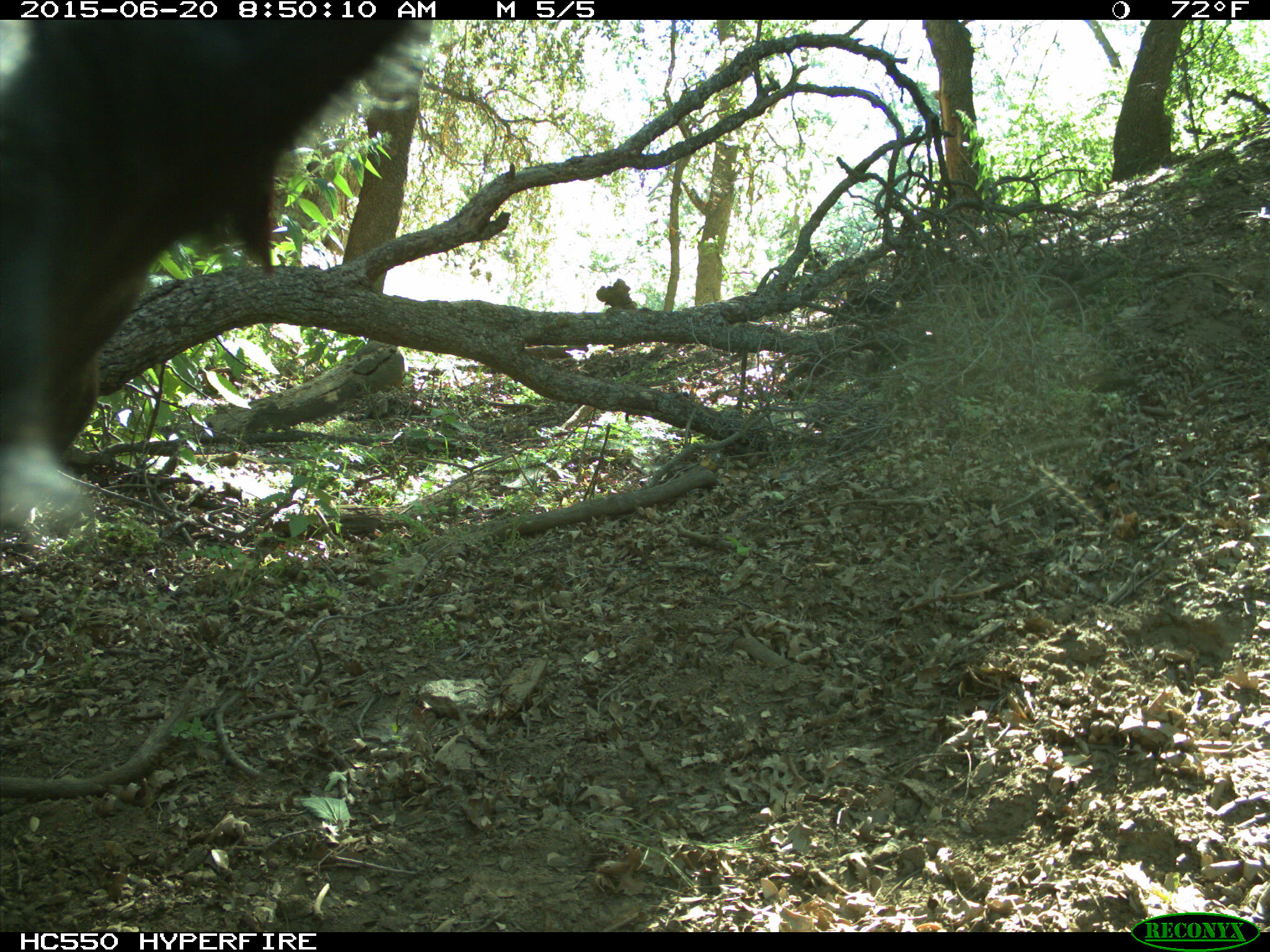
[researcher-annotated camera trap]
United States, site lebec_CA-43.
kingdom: Animalia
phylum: Chordata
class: Mammalia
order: Artiodactyla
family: Bovidae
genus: Bos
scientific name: Bos taurus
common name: domestic cow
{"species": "Bos taurus (domestic cow)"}